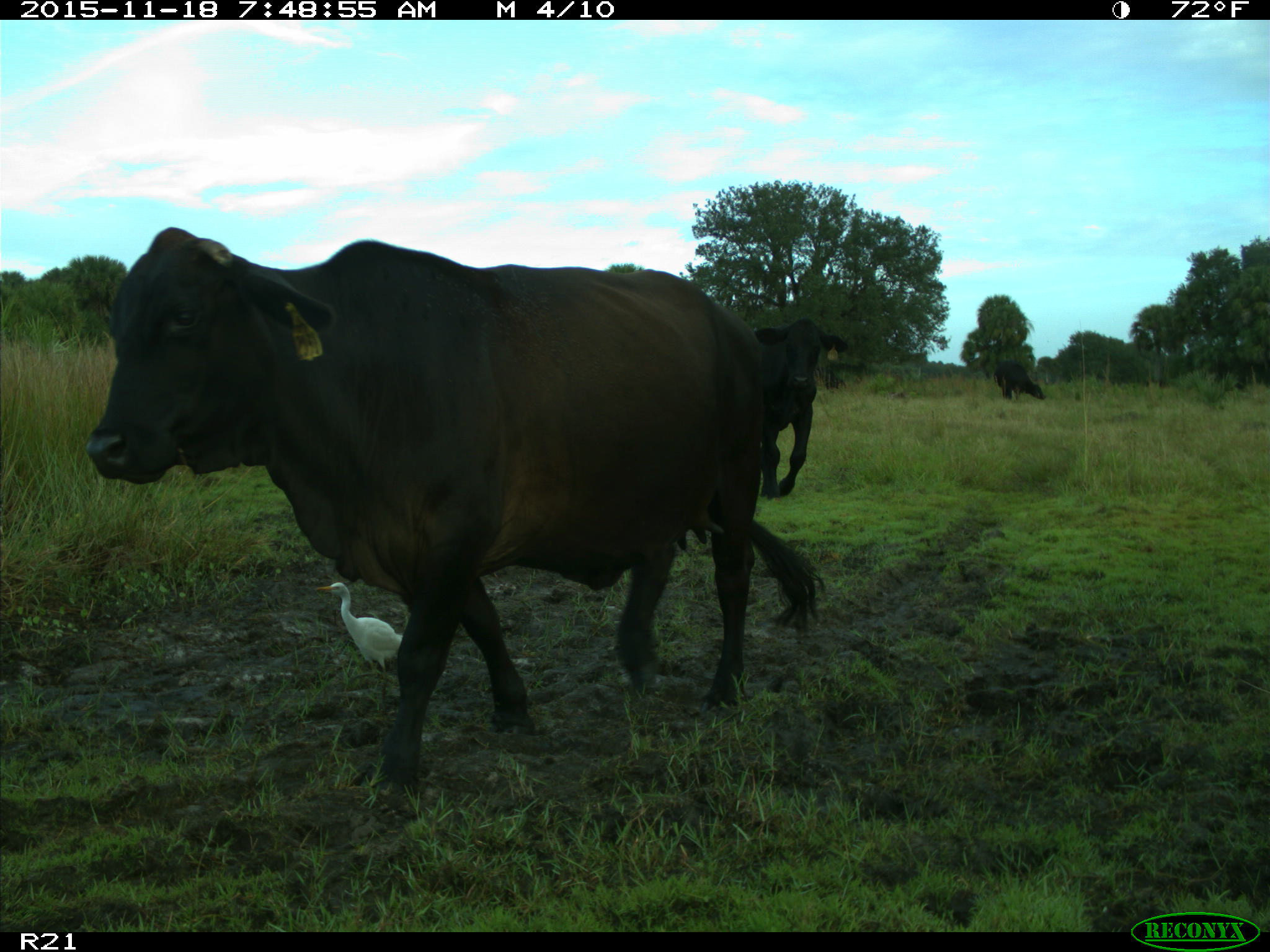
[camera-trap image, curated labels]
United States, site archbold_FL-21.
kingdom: Animalia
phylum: Chordata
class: Mammalia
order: Artiodactyla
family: Bovidae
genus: Bos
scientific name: Bos taurus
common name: domestic cow